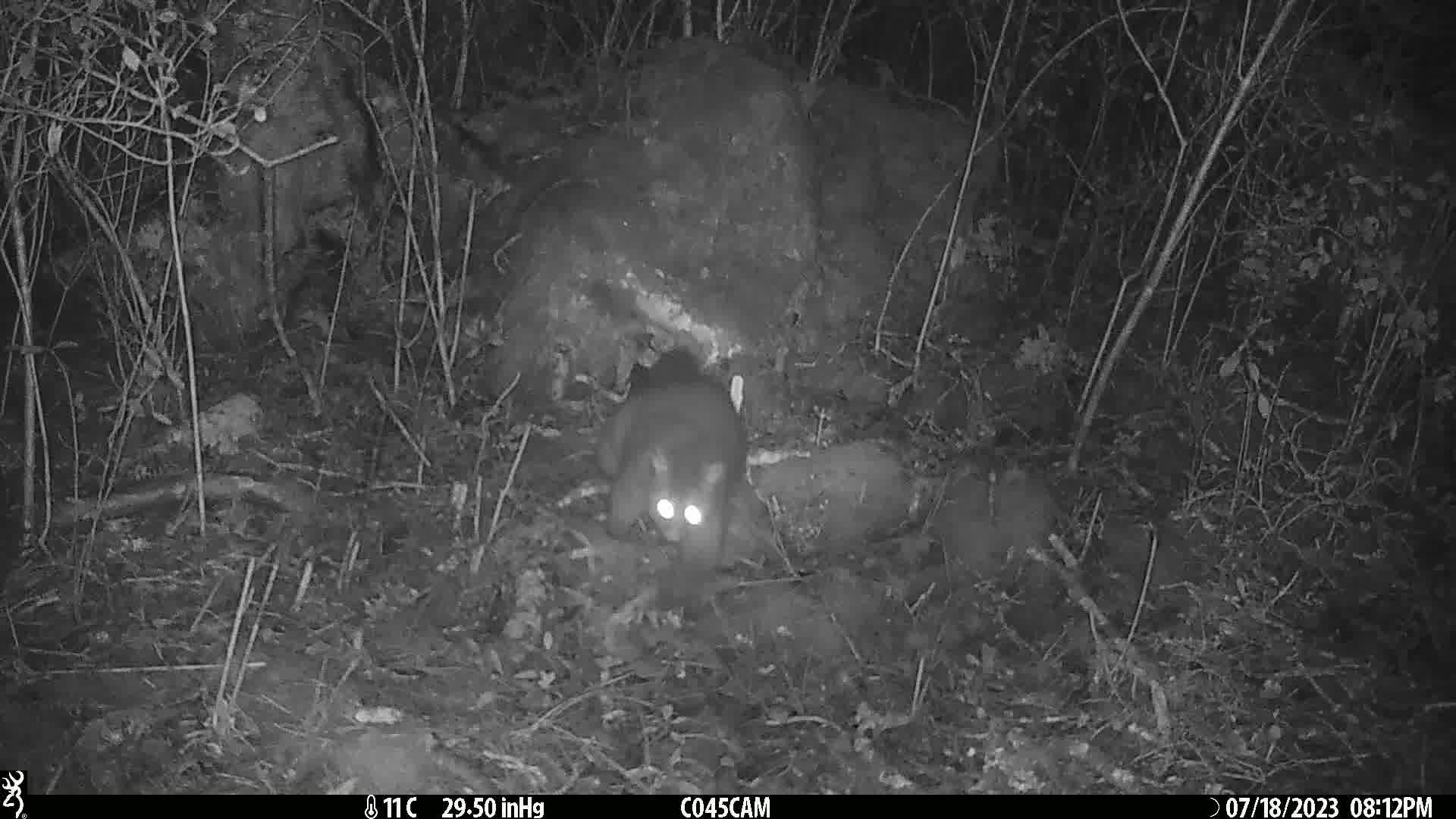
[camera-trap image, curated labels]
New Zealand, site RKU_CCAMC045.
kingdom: Animalia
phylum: Chordata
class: Mammalia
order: Diprotodontia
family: Phalangeridae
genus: Trichosurus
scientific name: Trichosurus vulpecula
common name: common brushtail possum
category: possum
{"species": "possum (common brushtail possum) (Trichosurus vulpecula)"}